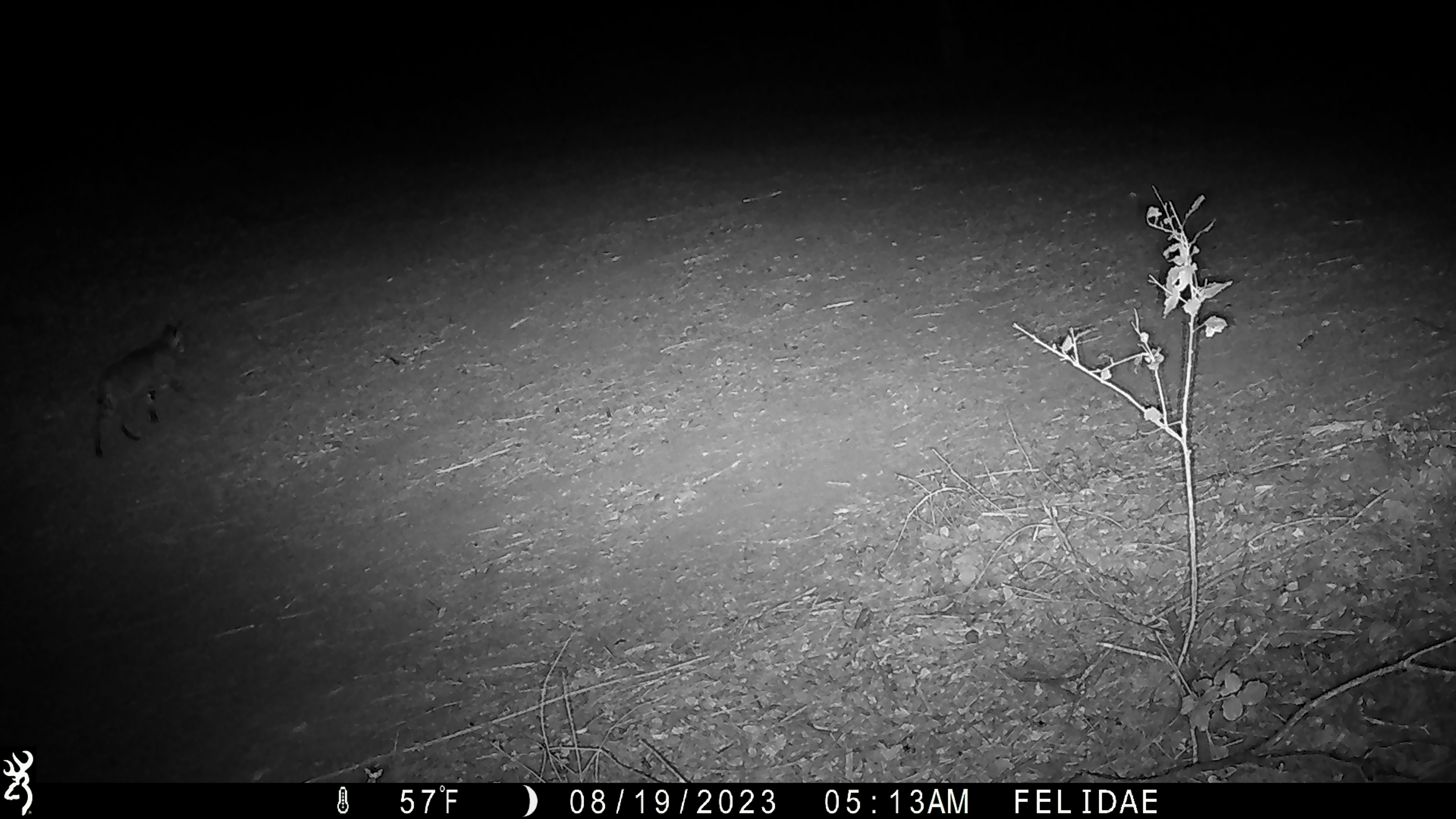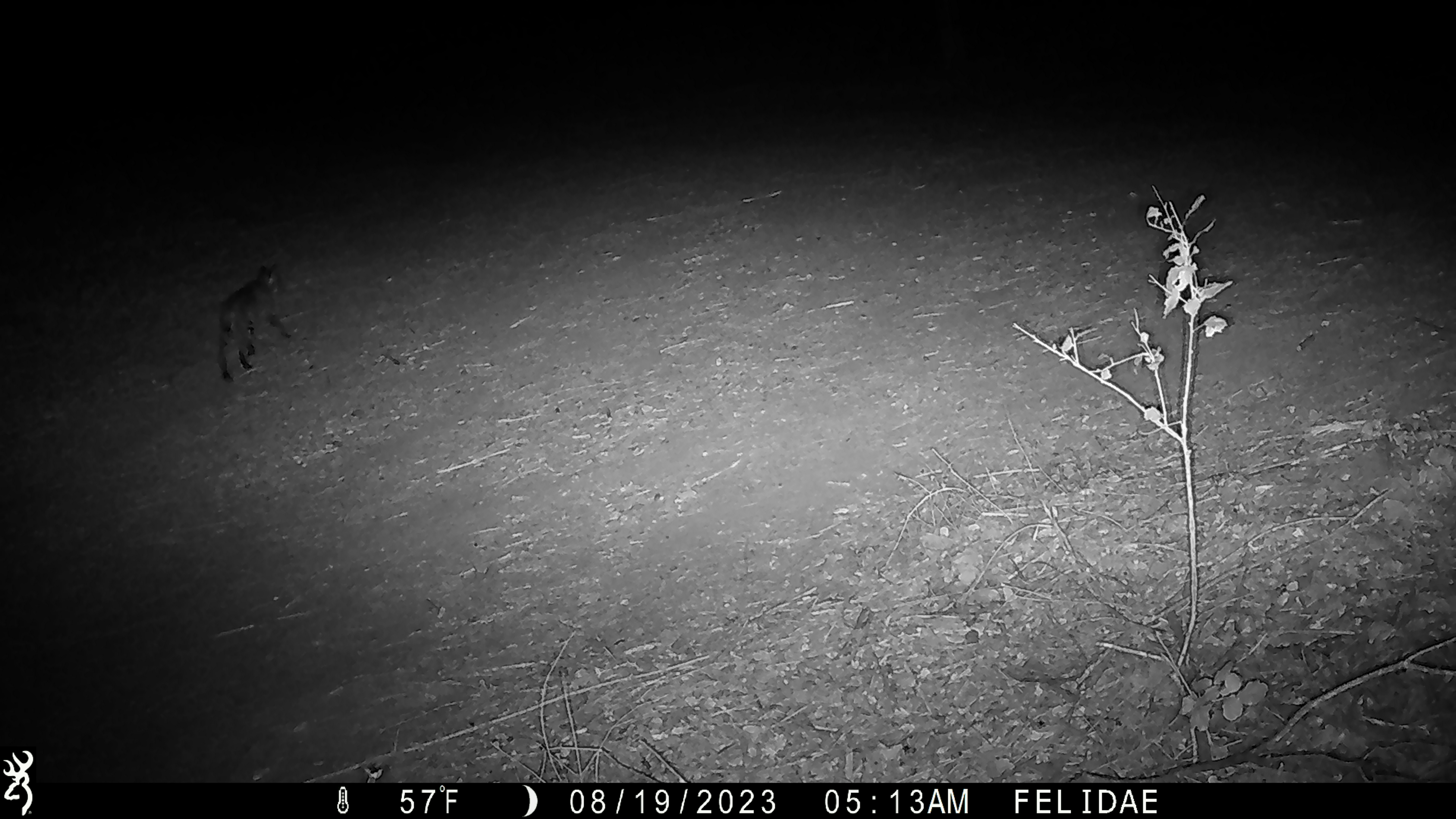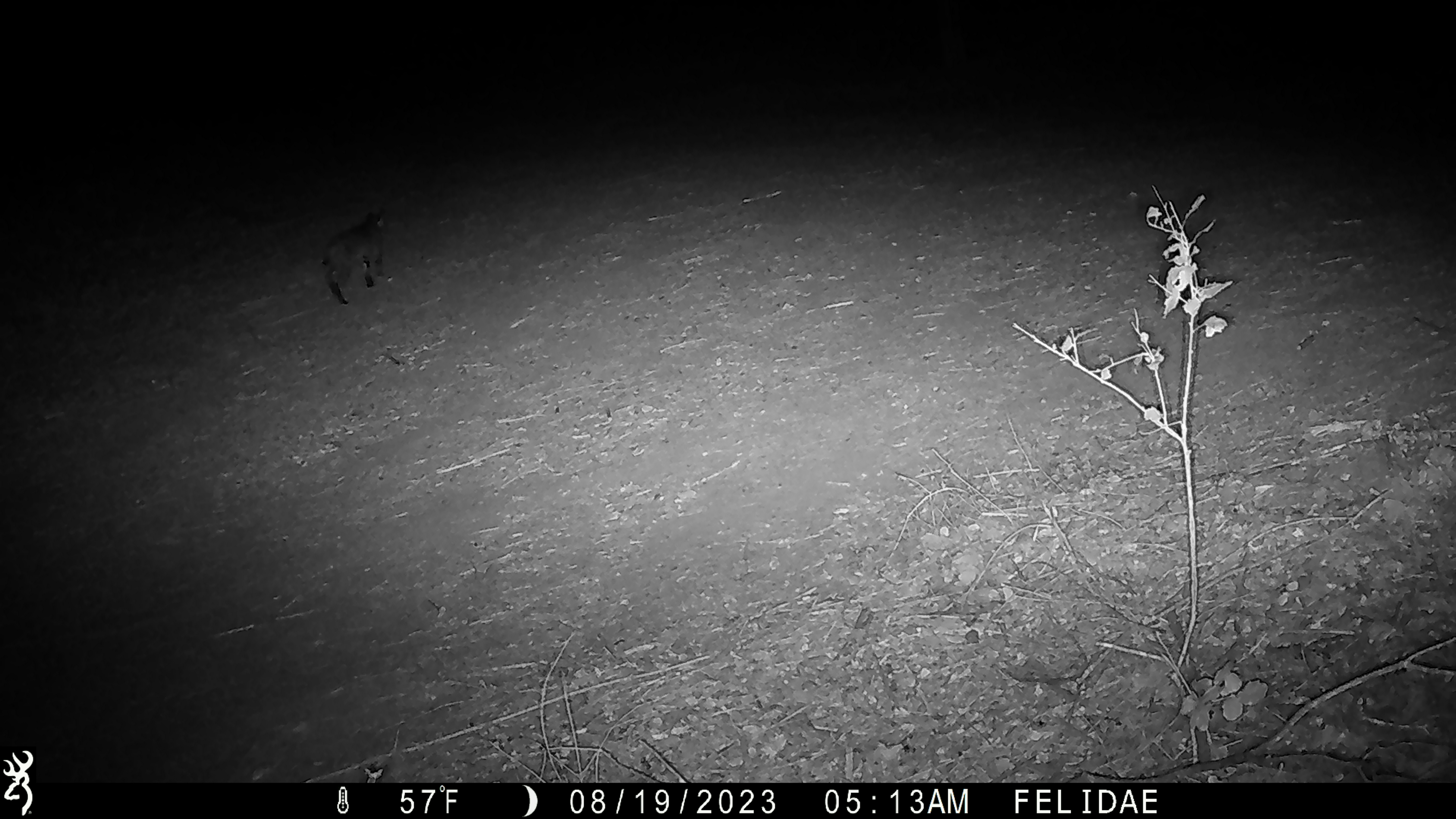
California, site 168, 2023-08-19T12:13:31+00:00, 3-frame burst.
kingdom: Animalia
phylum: Chordata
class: Mammalia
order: Carnivora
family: Felidae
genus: Lynx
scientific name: Lynx rufus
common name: bobcat